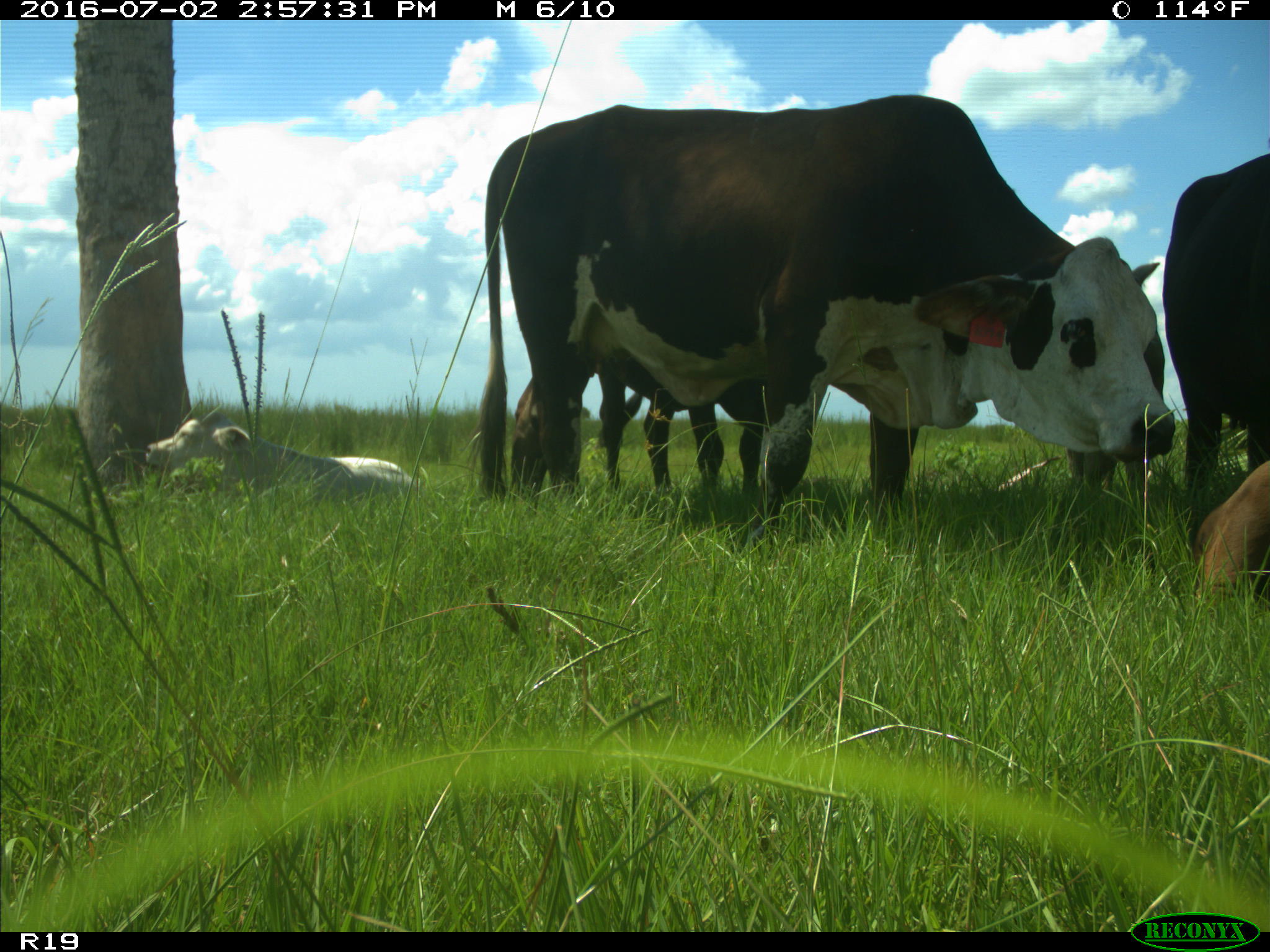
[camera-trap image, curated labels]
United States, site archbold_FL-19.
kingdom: Animalia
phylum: Chordata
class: Mammalia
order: Artiodactyla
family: Bovidae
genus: Bos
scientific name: Bos taurus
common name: domestic cow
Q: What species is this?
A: Bos taurus (domestic cow).